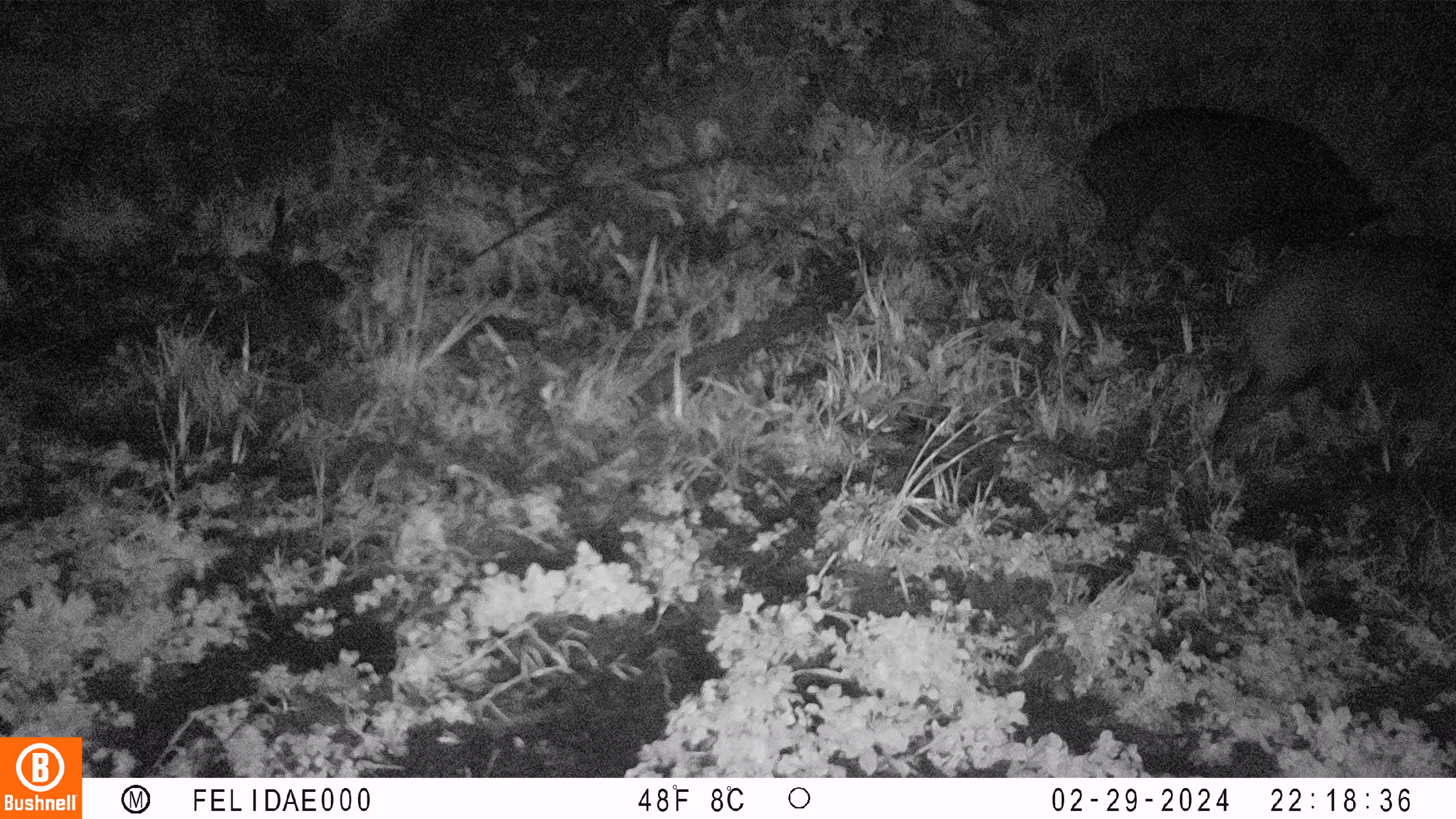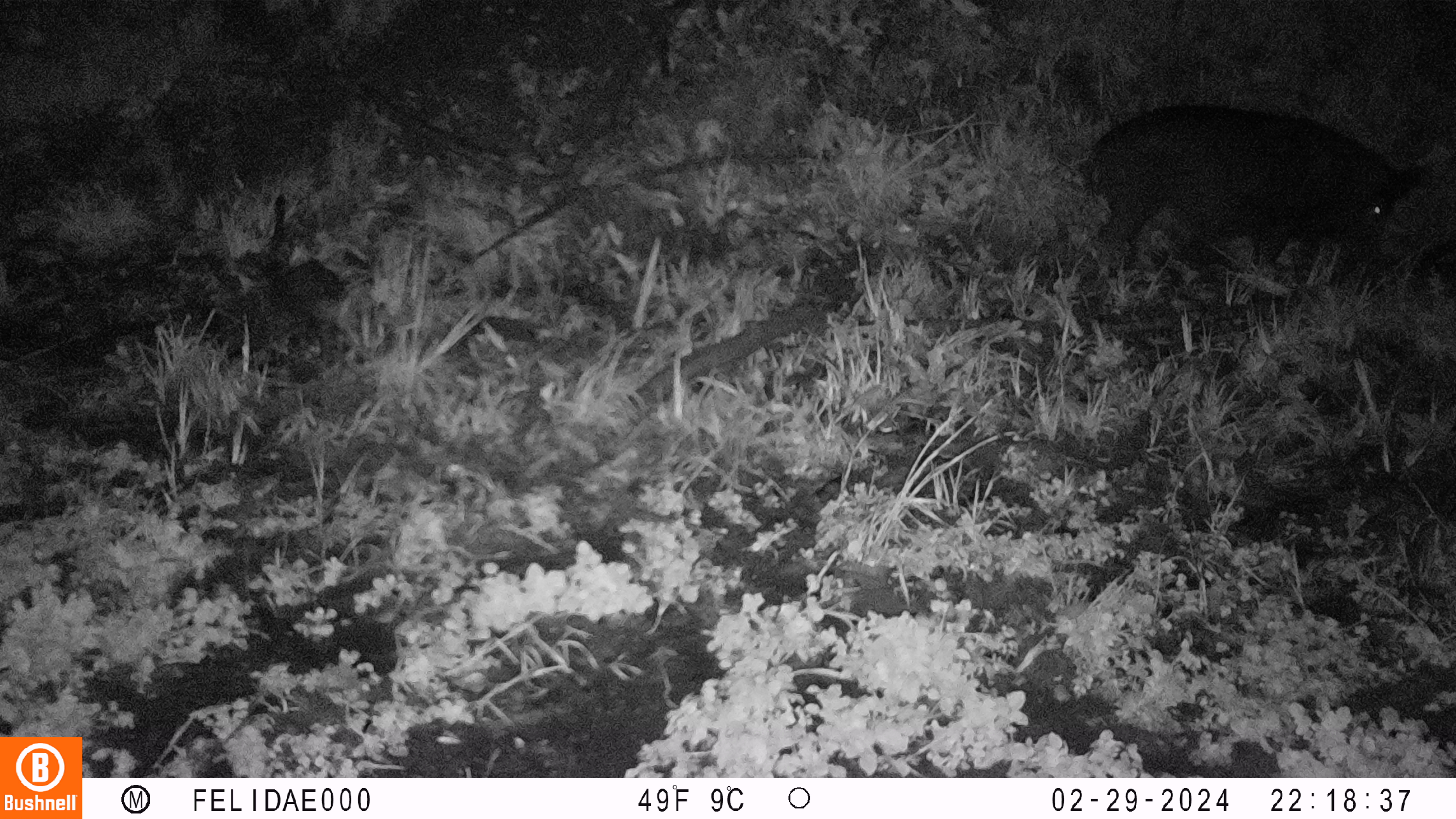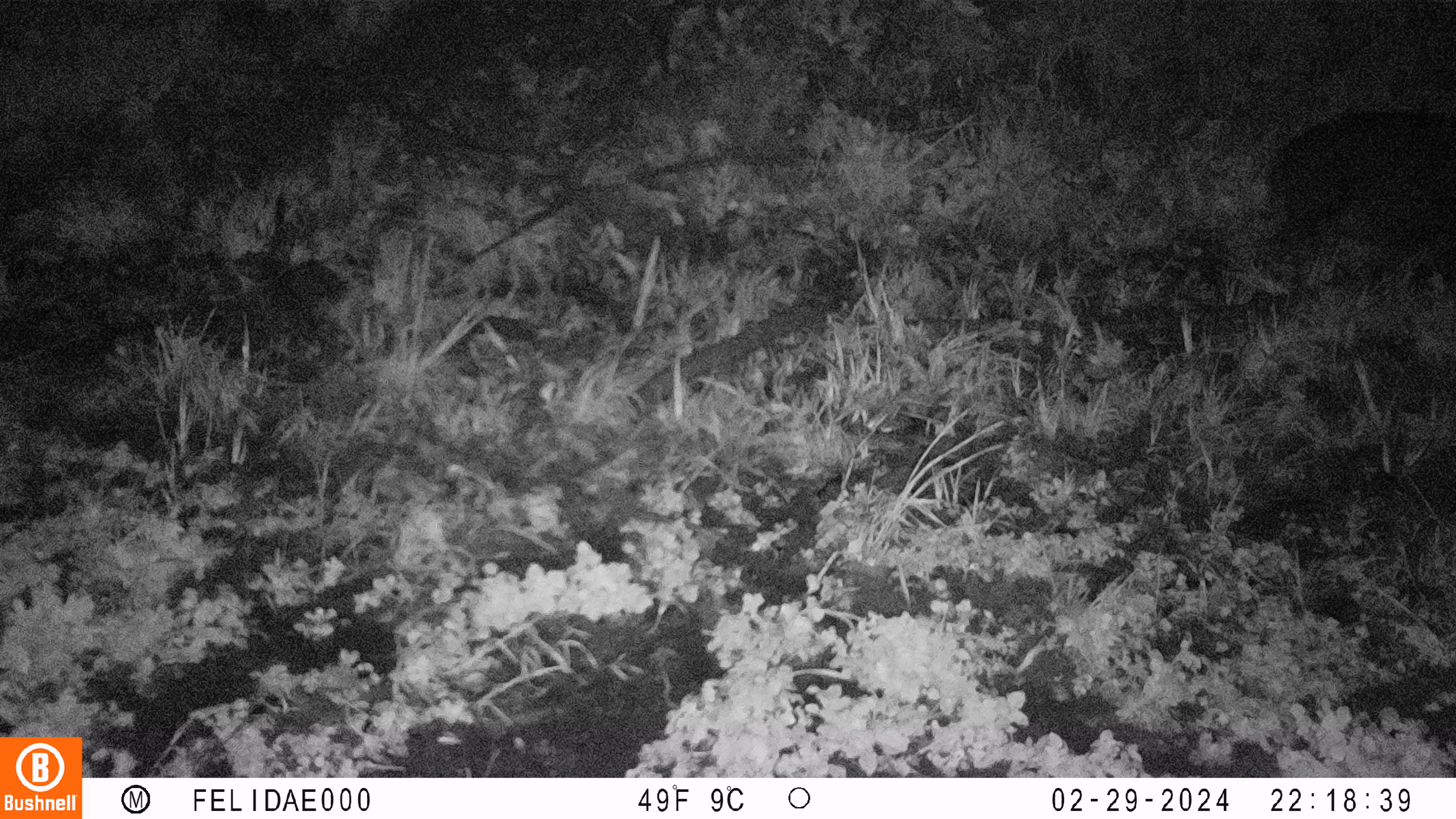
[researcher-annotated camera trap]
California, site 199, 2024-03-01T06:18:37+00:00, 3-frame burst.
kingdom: Animalia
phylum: Chordata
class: Mammalia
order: Artiodactyla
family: Suidae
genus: Sus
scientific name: Sus scrofa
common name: wild boar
Wild boar (Sus scrofa).